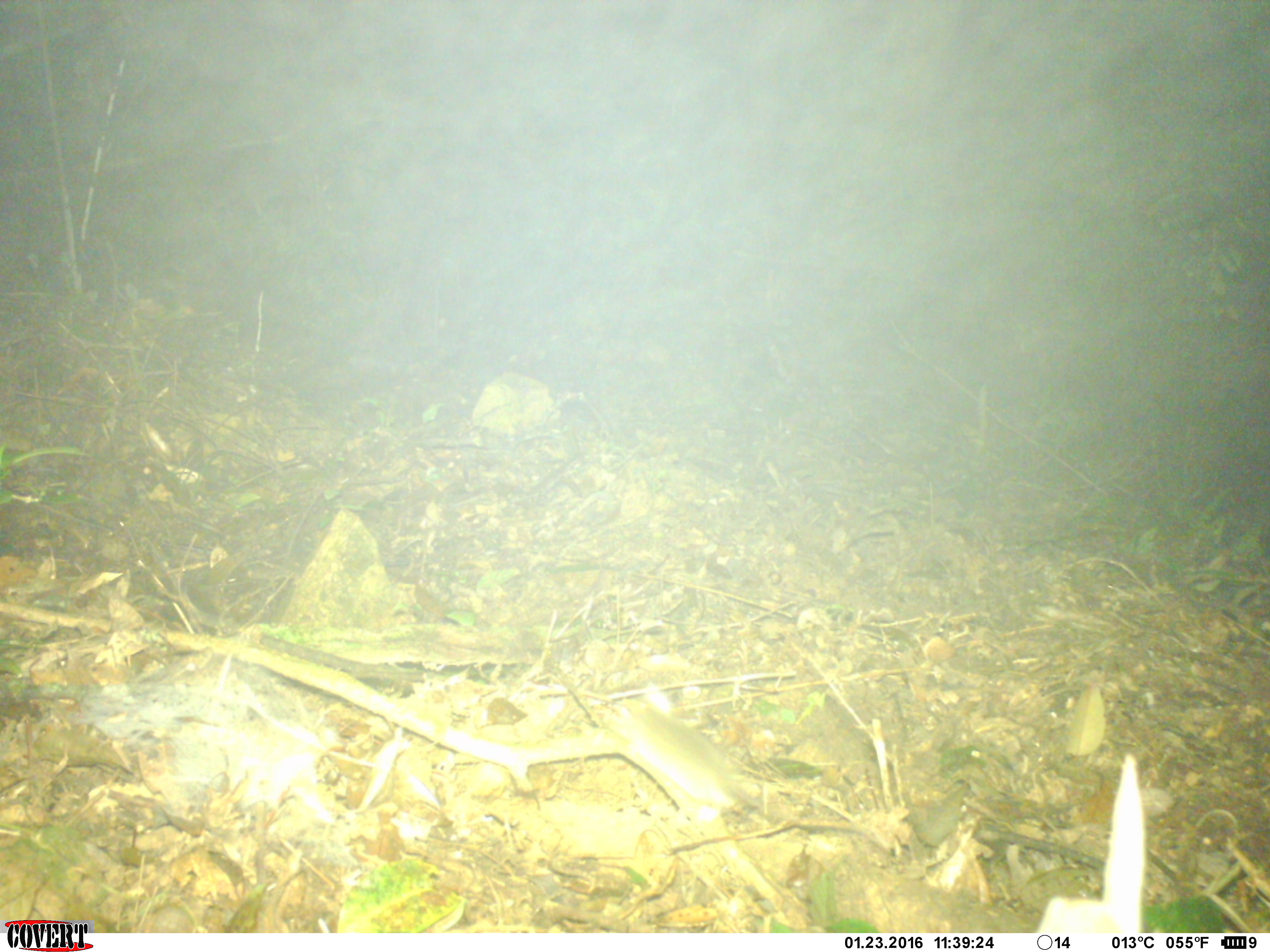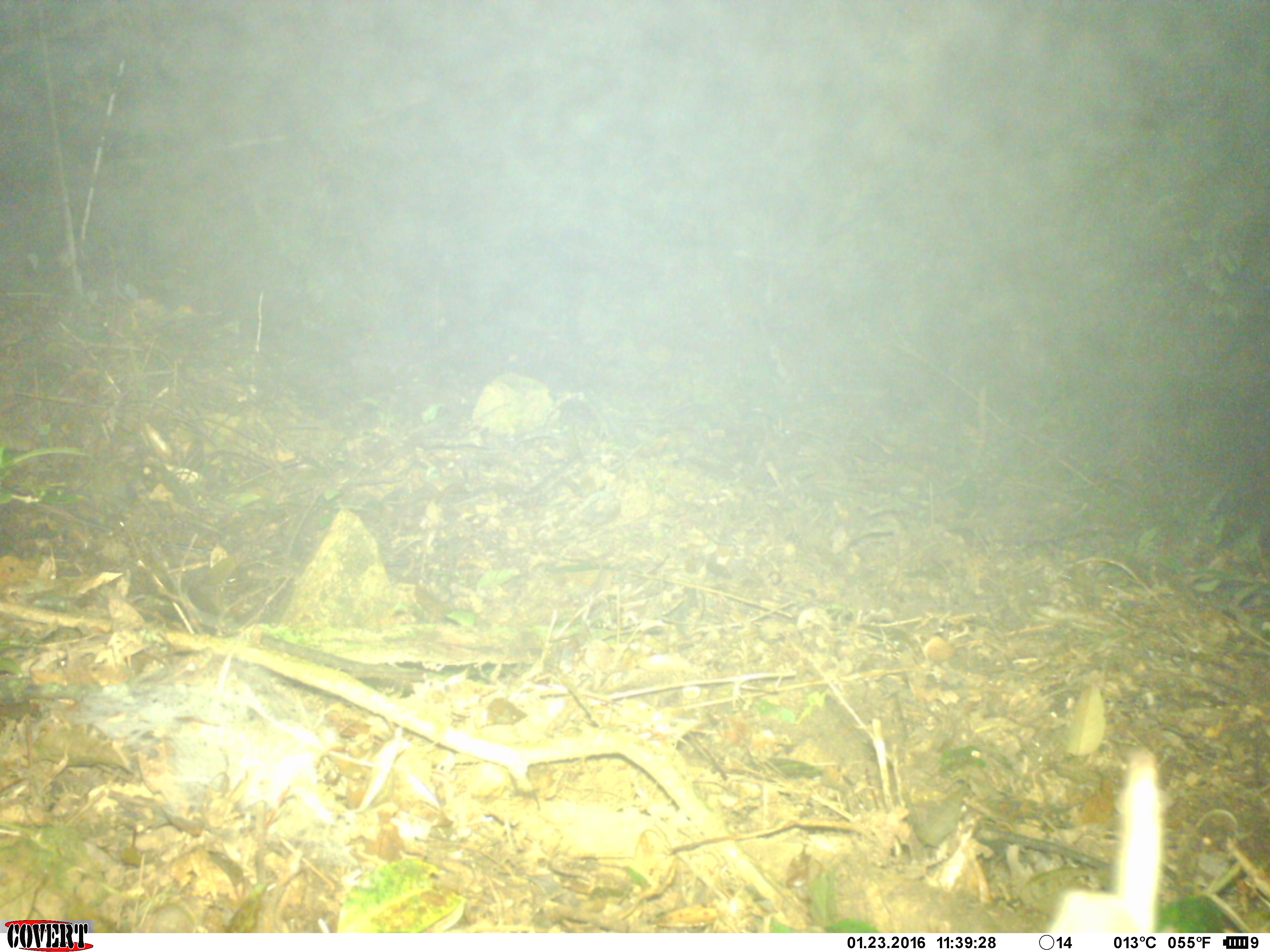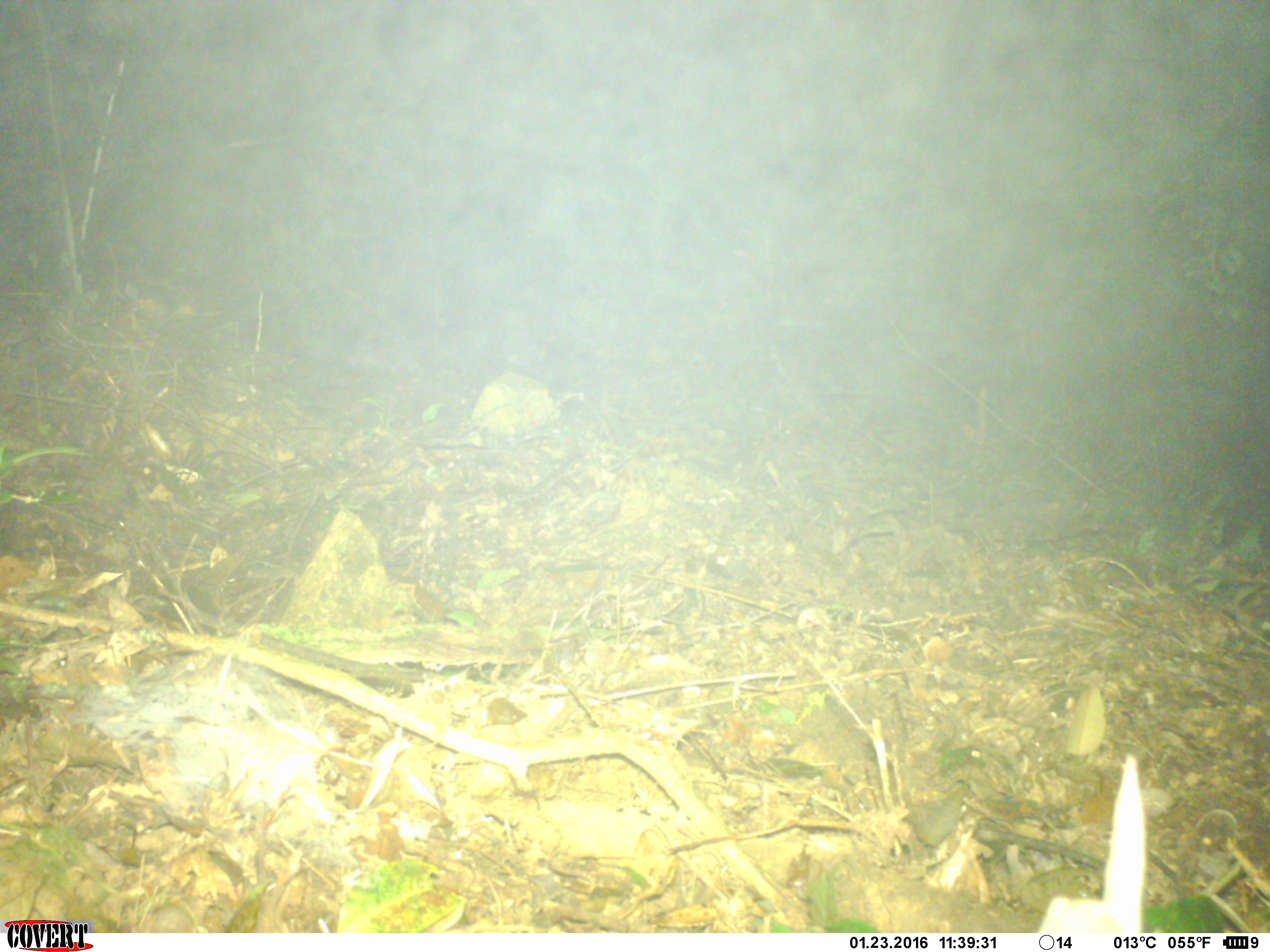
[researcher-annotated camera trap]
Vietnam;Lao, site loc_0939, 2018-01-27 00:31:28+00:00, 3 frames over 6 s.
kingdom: Animalia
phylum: Chordata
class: Mammalia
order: Rodentia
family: Muridae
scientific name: Muridae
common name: old-world mice and rats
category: unidentified murid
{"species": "unidentified murid (old-world mice and rats) (Muridae)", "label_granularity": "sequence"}